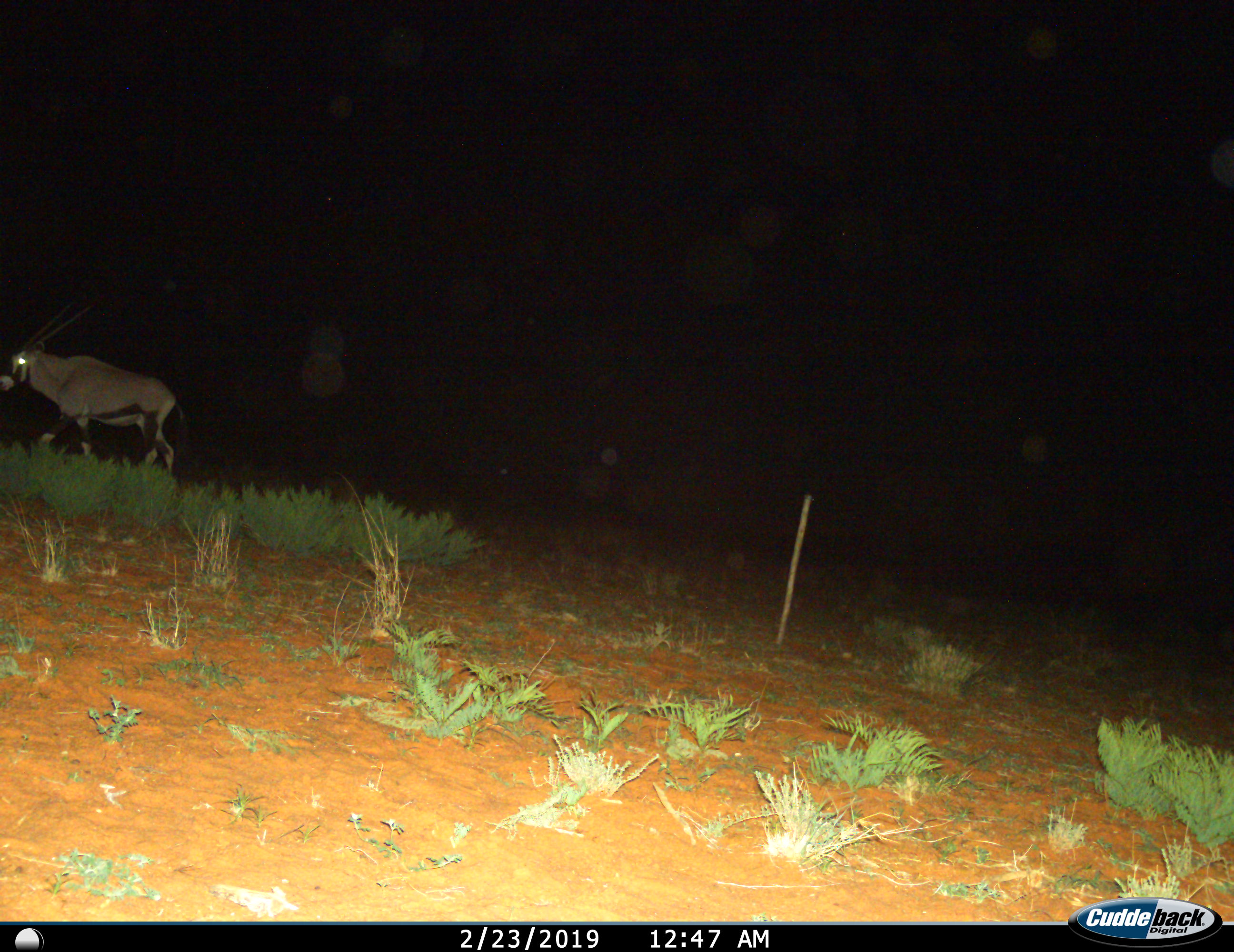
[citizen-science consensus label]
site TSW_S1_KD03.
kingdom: Animalia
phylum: Chordata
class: Mammalia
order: Artiodactyla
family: Bovidae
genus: Oryx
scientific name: Oryx gazella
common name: gemsbok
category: oryx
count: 1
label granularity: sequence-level